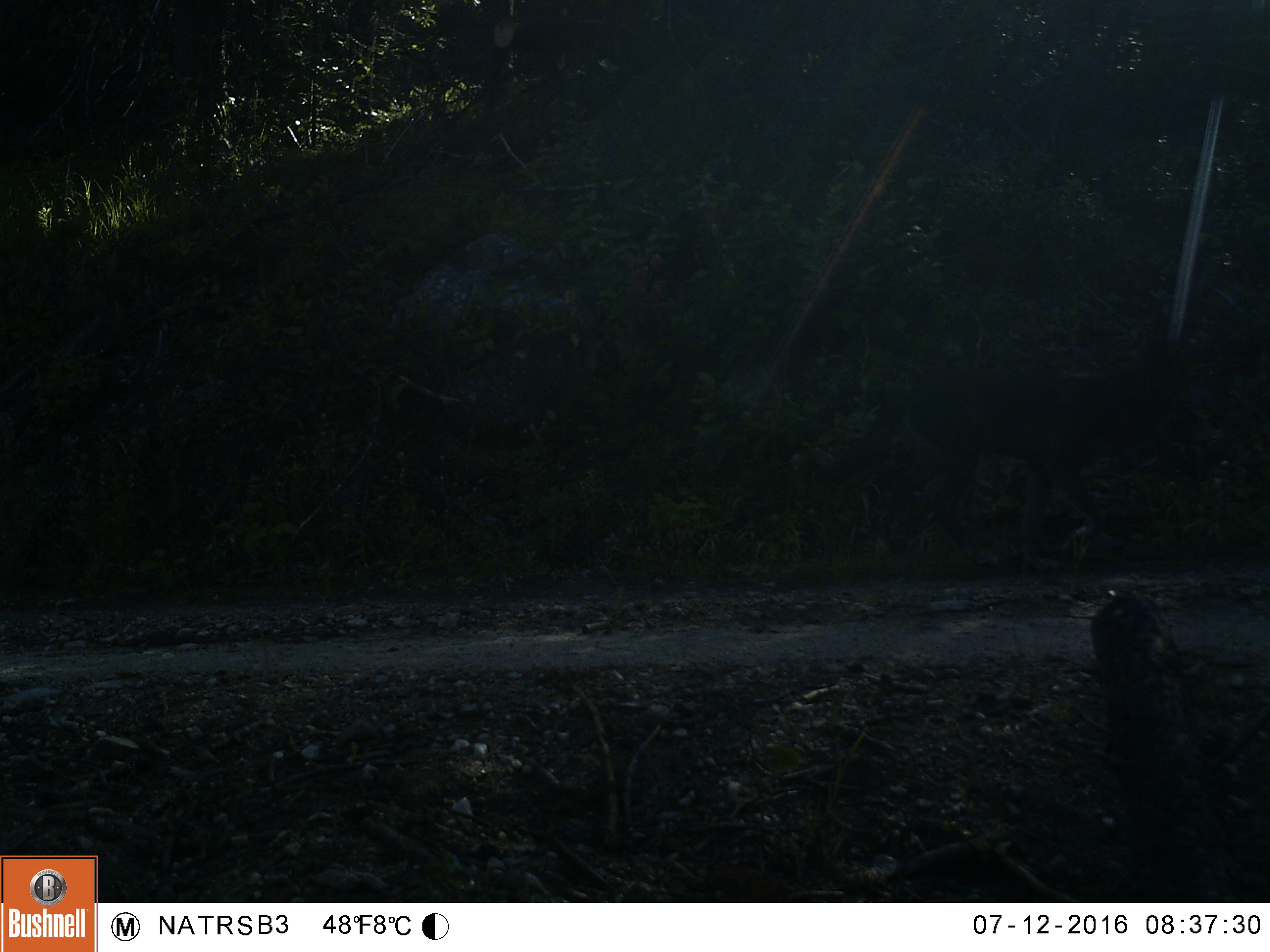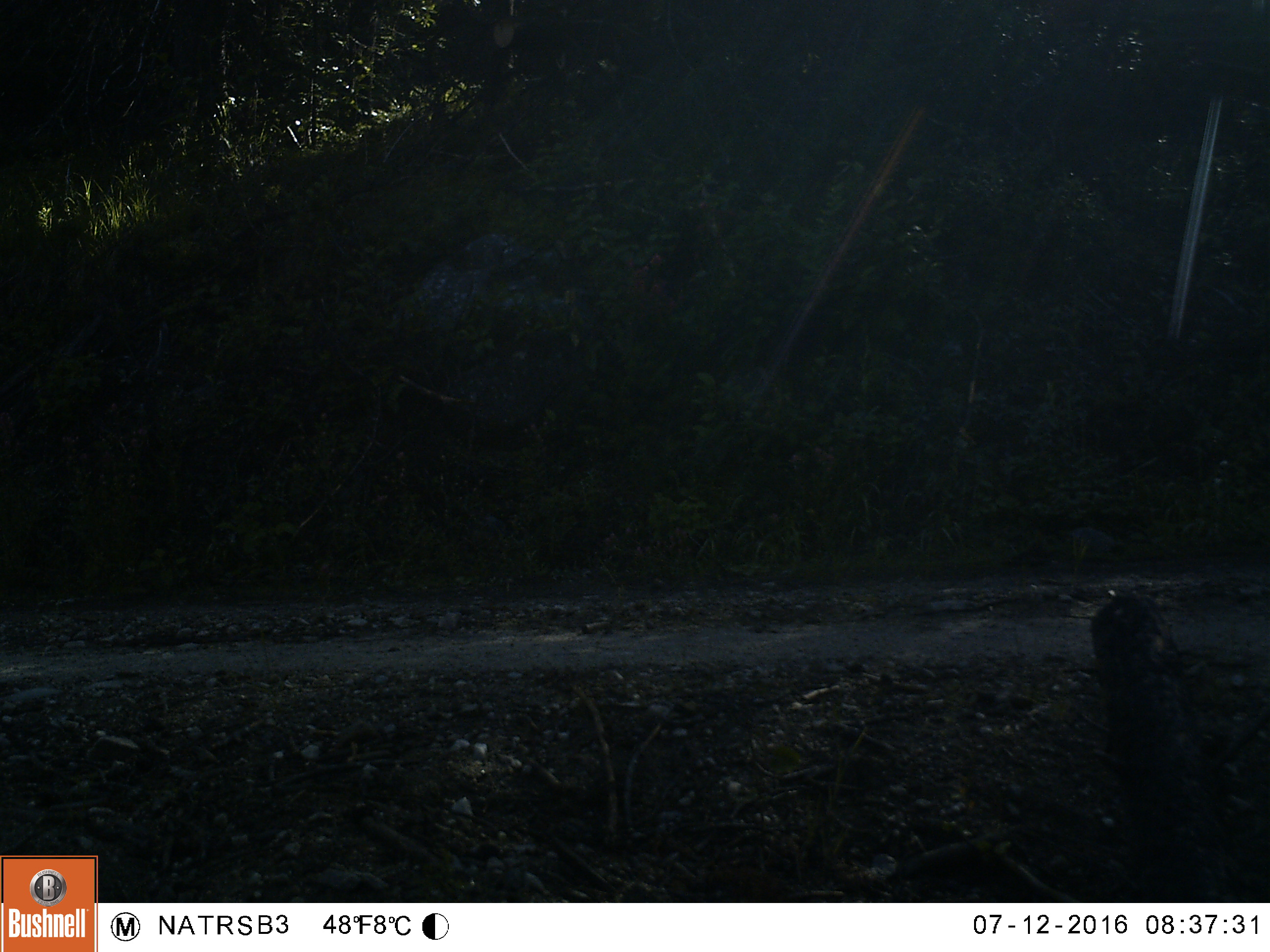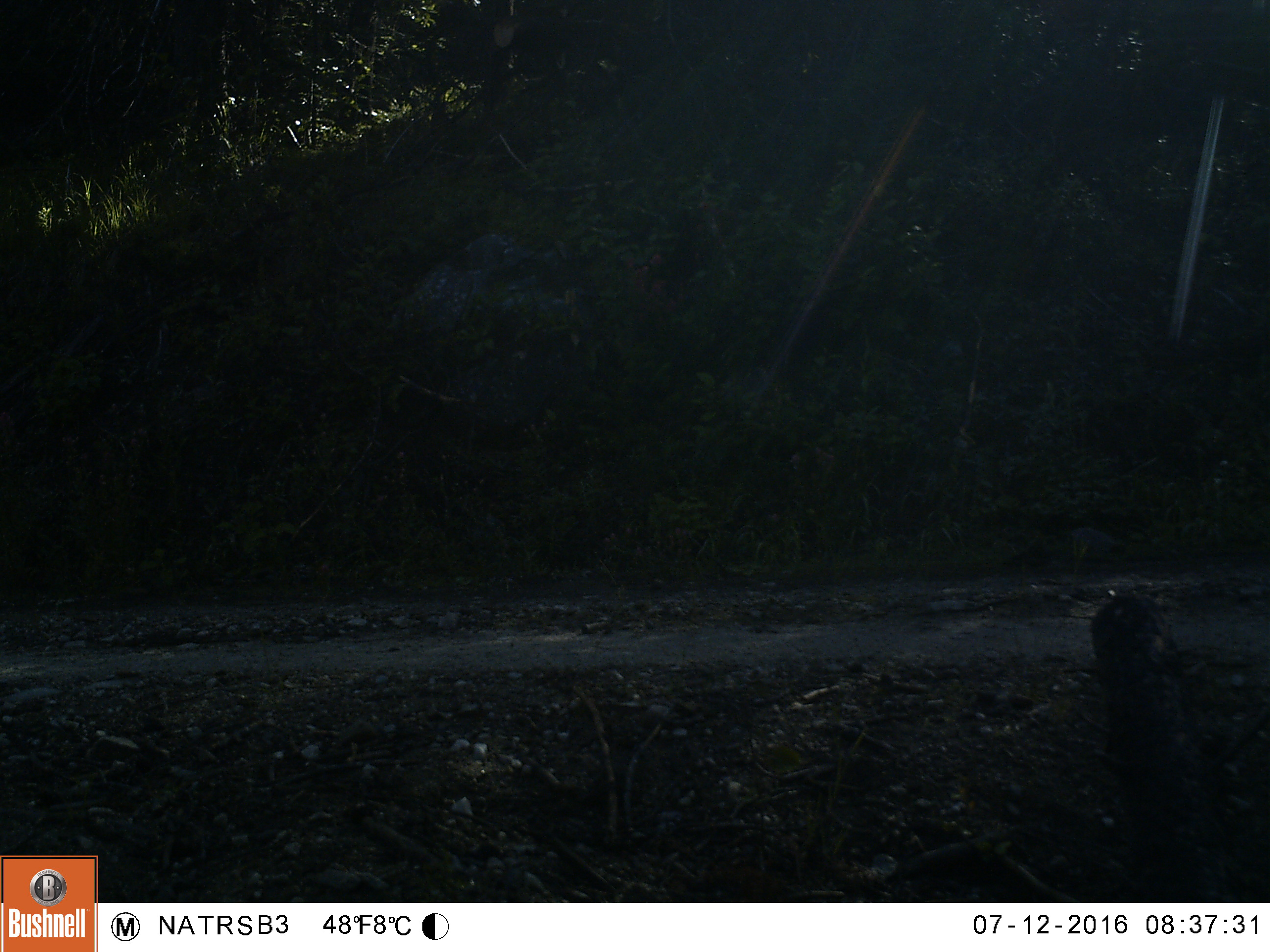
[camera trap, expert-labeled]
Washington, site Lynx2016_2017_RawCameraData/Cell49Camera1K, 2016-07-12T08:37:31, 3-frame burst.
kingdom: Animalia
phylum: Chordata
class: Mammalia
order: Carnivora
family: Canidae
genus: Canis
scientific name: Canis lupus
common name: gray wolf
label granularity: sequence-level